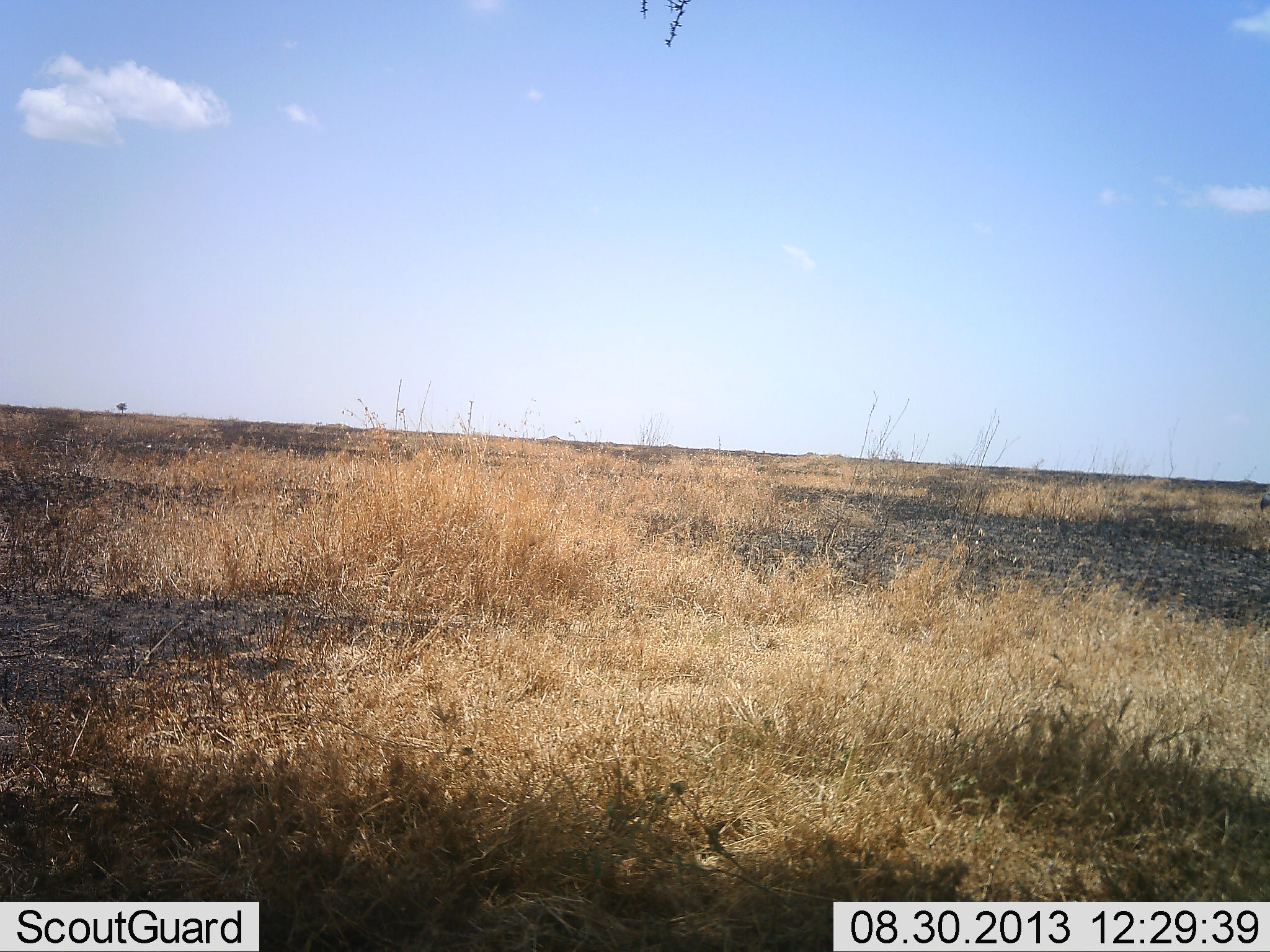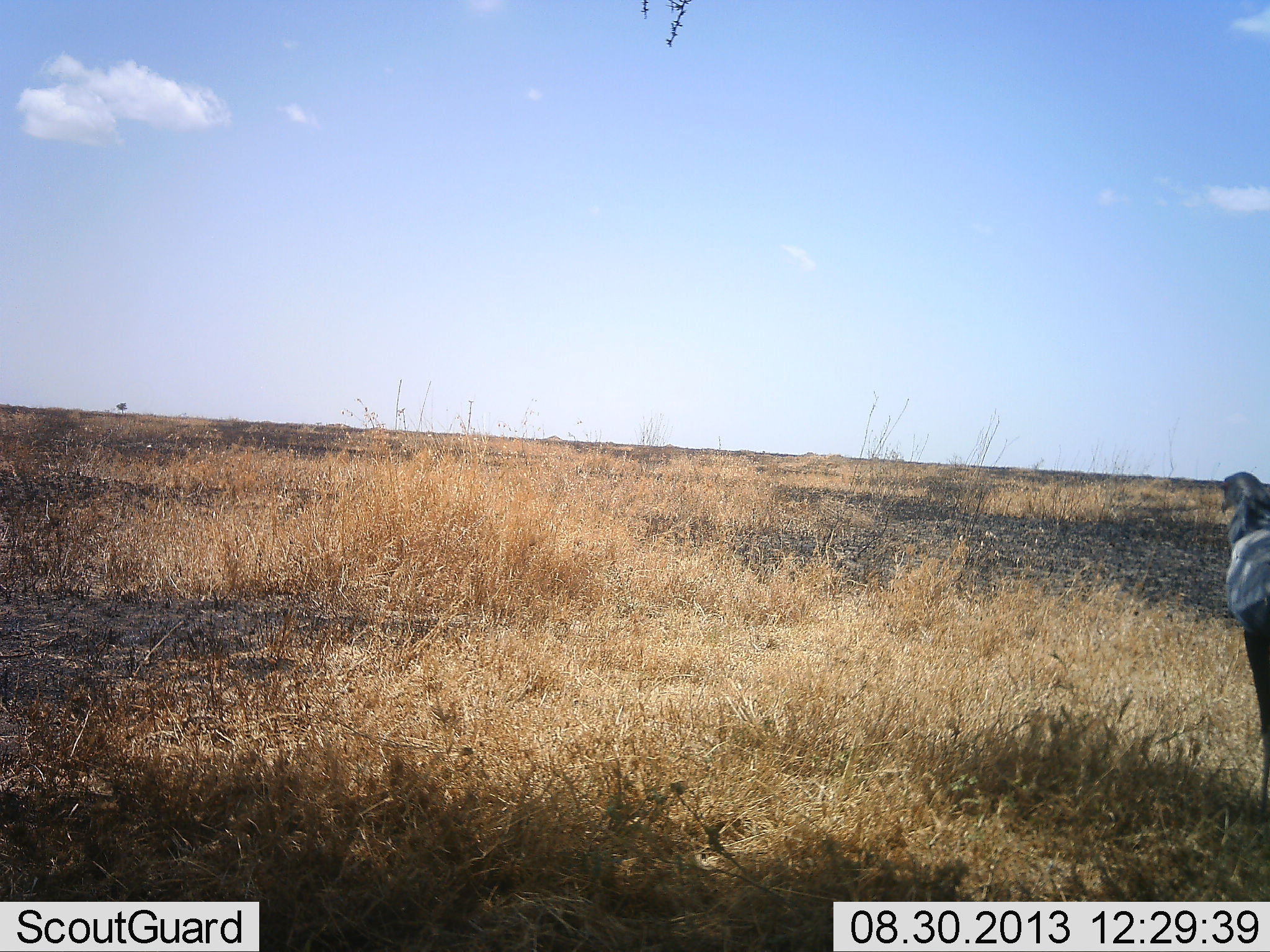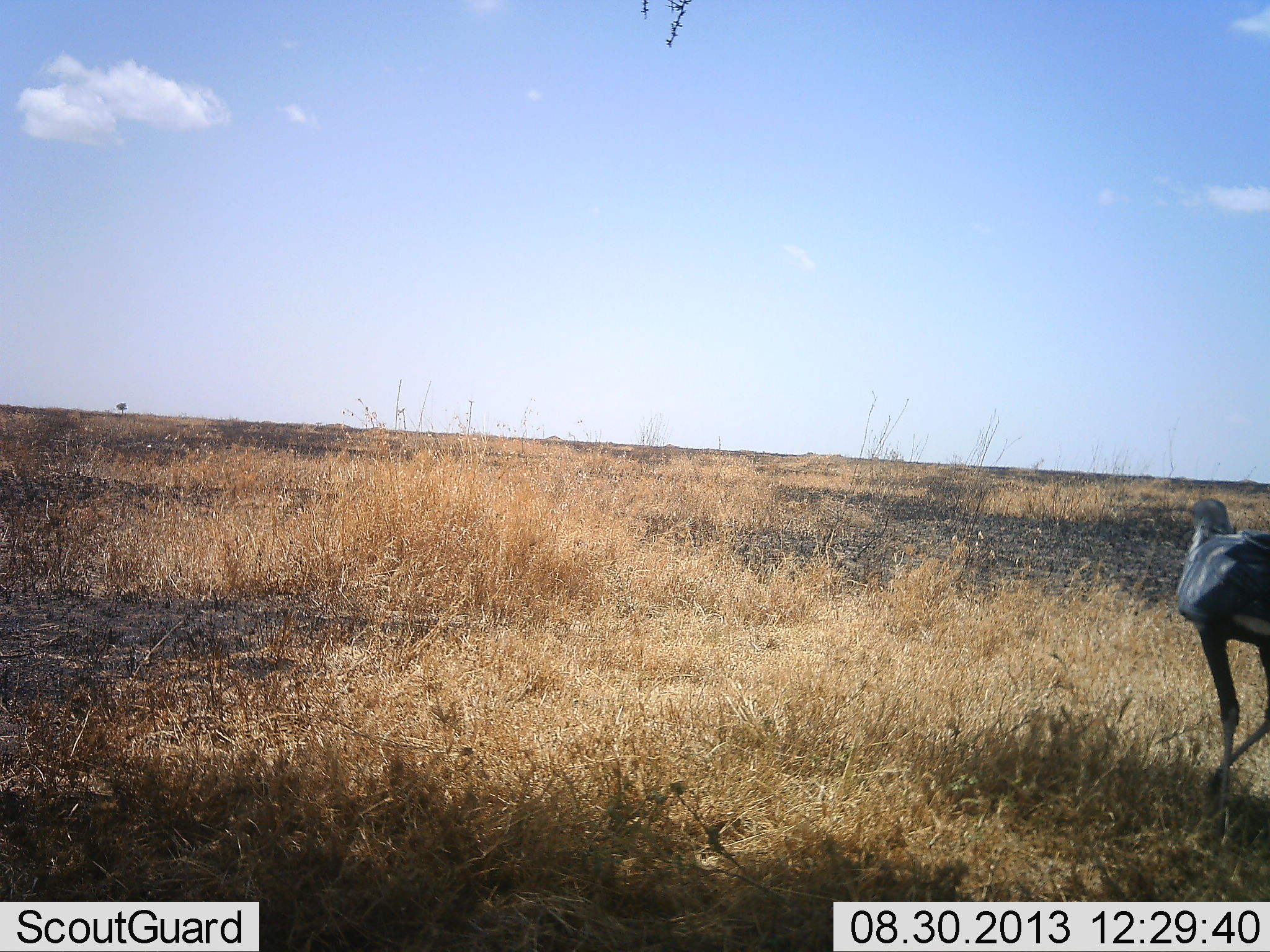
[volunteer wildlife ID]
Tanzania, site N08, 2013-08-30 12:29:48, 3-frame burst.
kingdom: Animalia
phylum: Chordata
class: Aves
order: Accipitriformes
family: Sagittariidae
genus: Sagittarius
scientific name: Sagittarius serpentarius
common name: secretary bird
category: secretarybird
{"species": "secretarybird (secretary bird) (Sagittarius serpentarius)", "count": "1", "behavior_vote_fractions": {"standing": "5%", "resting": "0%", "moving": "95%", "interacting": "0%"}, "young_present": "0%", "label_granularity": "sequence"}